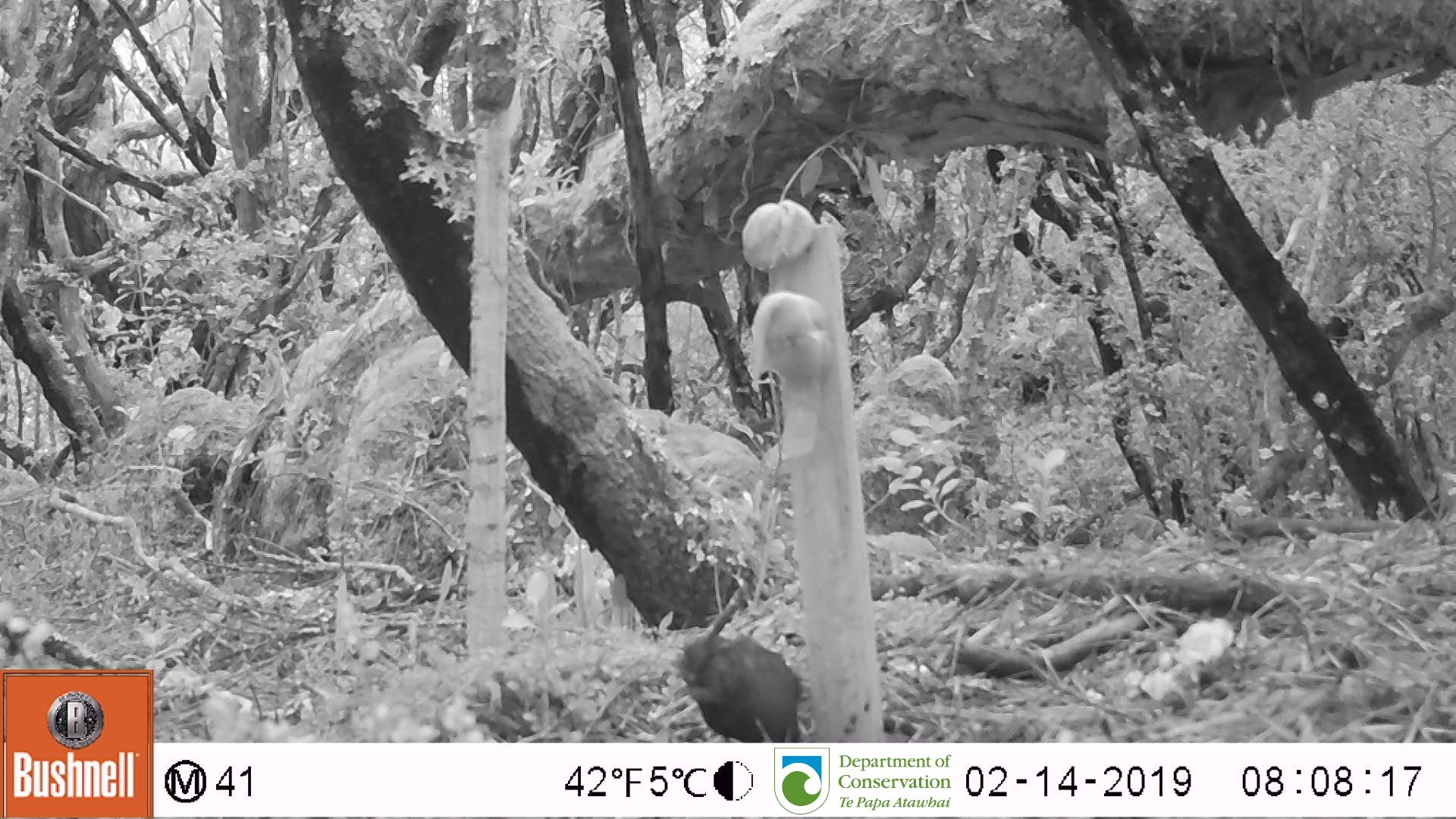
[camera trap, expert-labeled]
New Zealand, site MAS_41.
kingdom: Animalia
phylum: Chordata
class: Aves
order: Passeriformes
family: Turdidae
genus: Turdus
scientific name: Turdus merula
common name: eurasian blackbird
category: blackbird